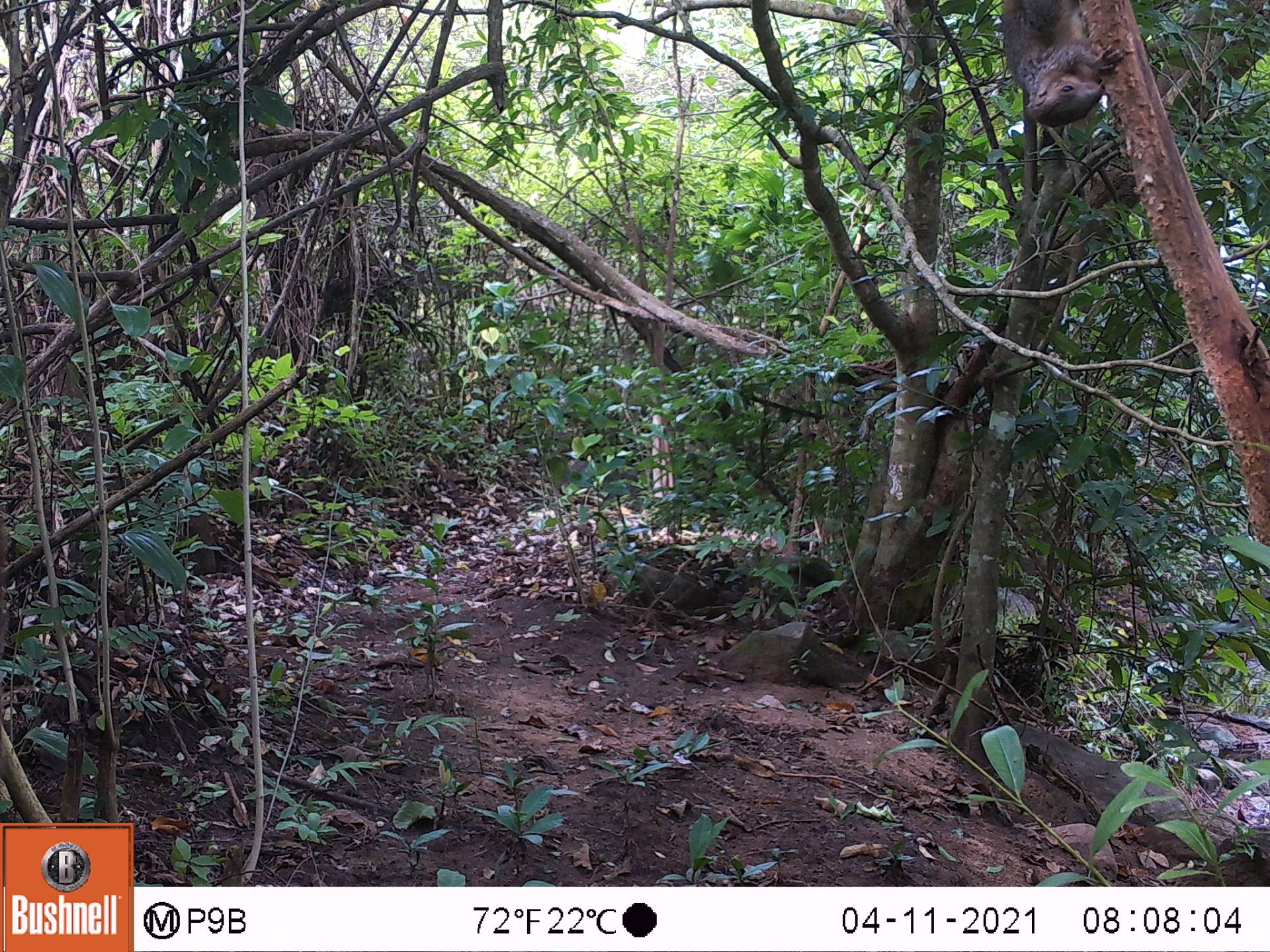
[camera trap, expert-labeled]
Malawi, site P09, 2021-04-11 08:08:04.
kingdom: Animalia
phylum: Chordata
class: Mammalia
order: Rodentia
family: Sciuridae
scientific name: Sciuridae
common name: squirrel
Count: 1.